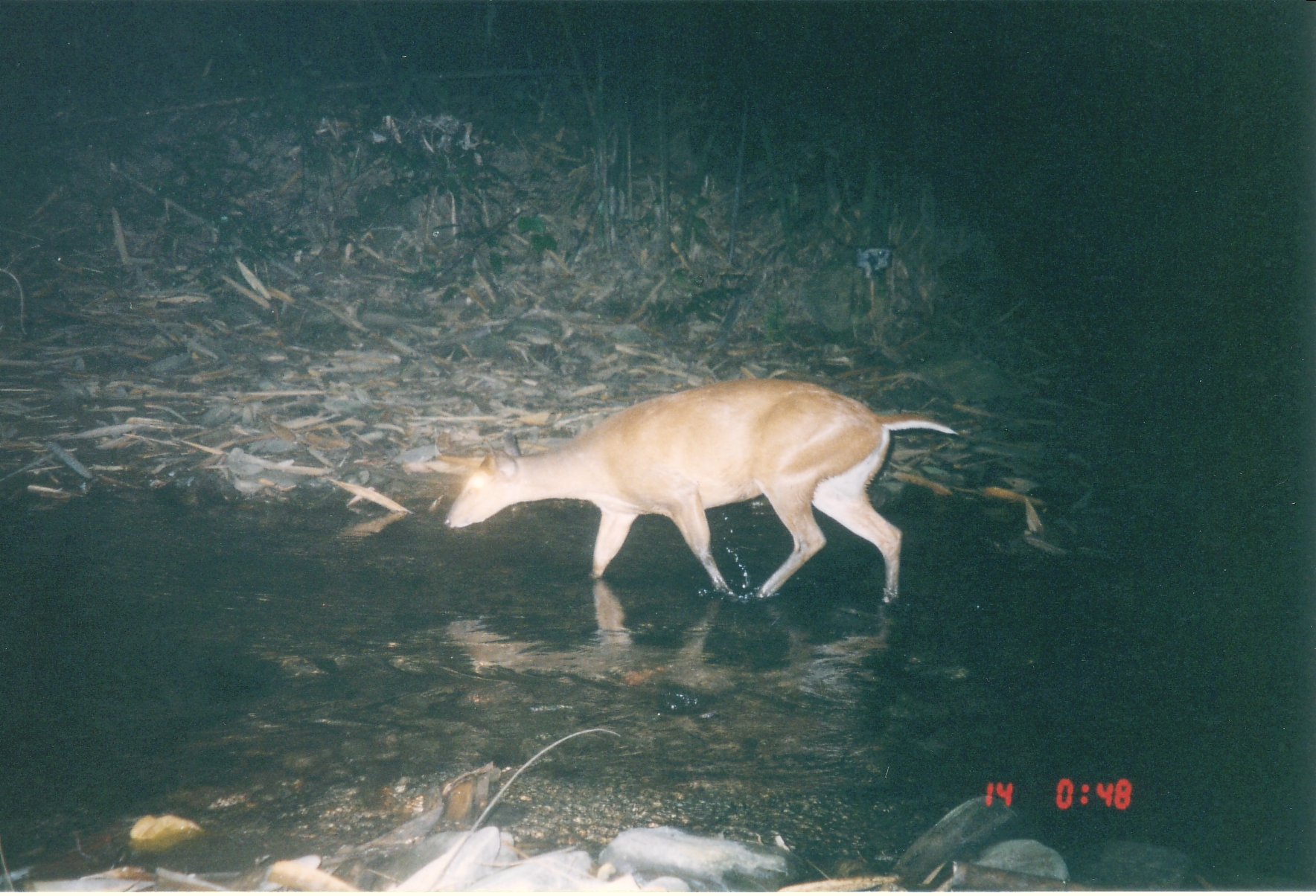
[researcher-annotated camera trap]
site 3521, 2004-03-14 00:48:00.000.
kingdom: Animalia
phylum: Chordata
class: Mammalia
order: Artiodactyla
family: Cervidae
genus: Muntiacus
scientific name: Muntiacus muntjak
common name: southern red muntjac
Muntiacus muntjak (southern red muntjac), count 1.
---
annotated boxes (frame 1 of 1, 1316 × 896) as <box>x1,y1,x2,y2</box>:
muntiacus muntjak: <box>442,377,960,605</box>